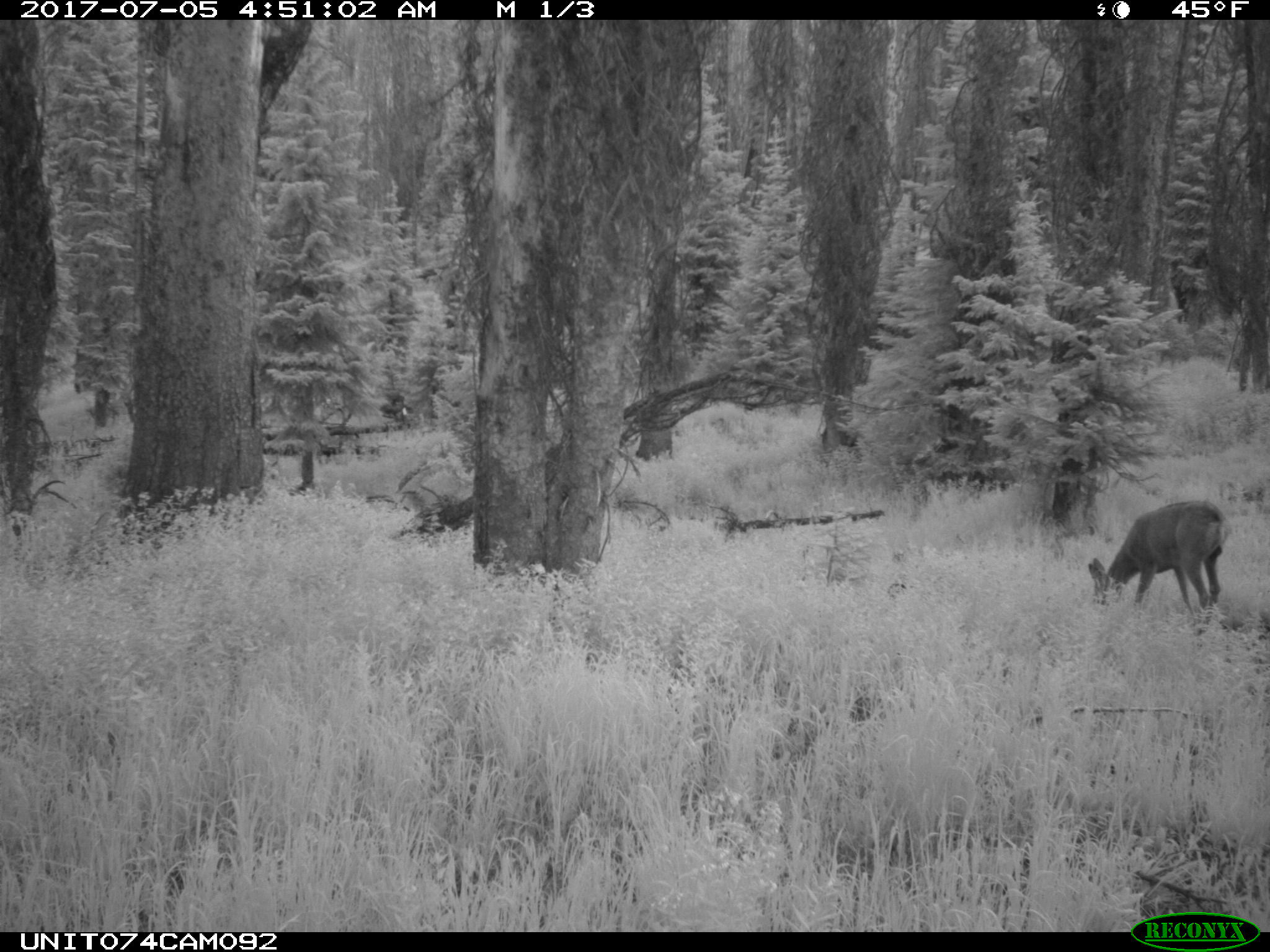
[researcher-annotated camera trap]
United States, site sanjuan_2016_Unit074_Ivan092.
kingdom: Animalia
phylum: Chordata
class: Mammalia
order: Artiodactyla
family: Cervidae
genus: Odocoileus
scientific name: Odocoileus hemionus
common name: mule deer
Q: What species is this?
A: Odocoileus hemionus (mule deer).